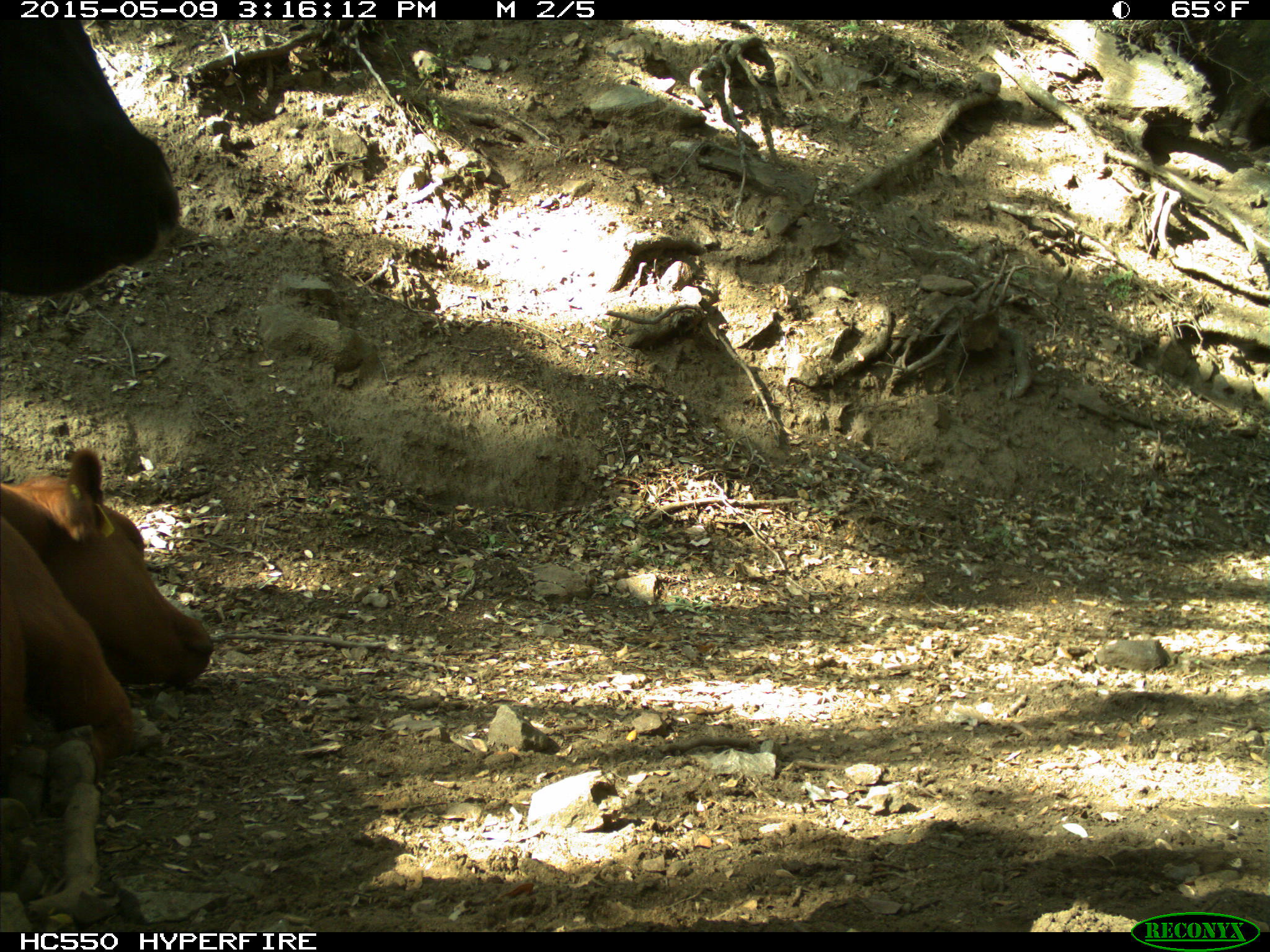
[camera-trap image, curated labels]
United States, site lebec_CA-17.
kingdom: Animalia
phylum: Chordata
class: Mammalia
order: Artiodactyla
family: Bovidae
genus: Bos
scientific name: Bos taurus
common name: domestic cow